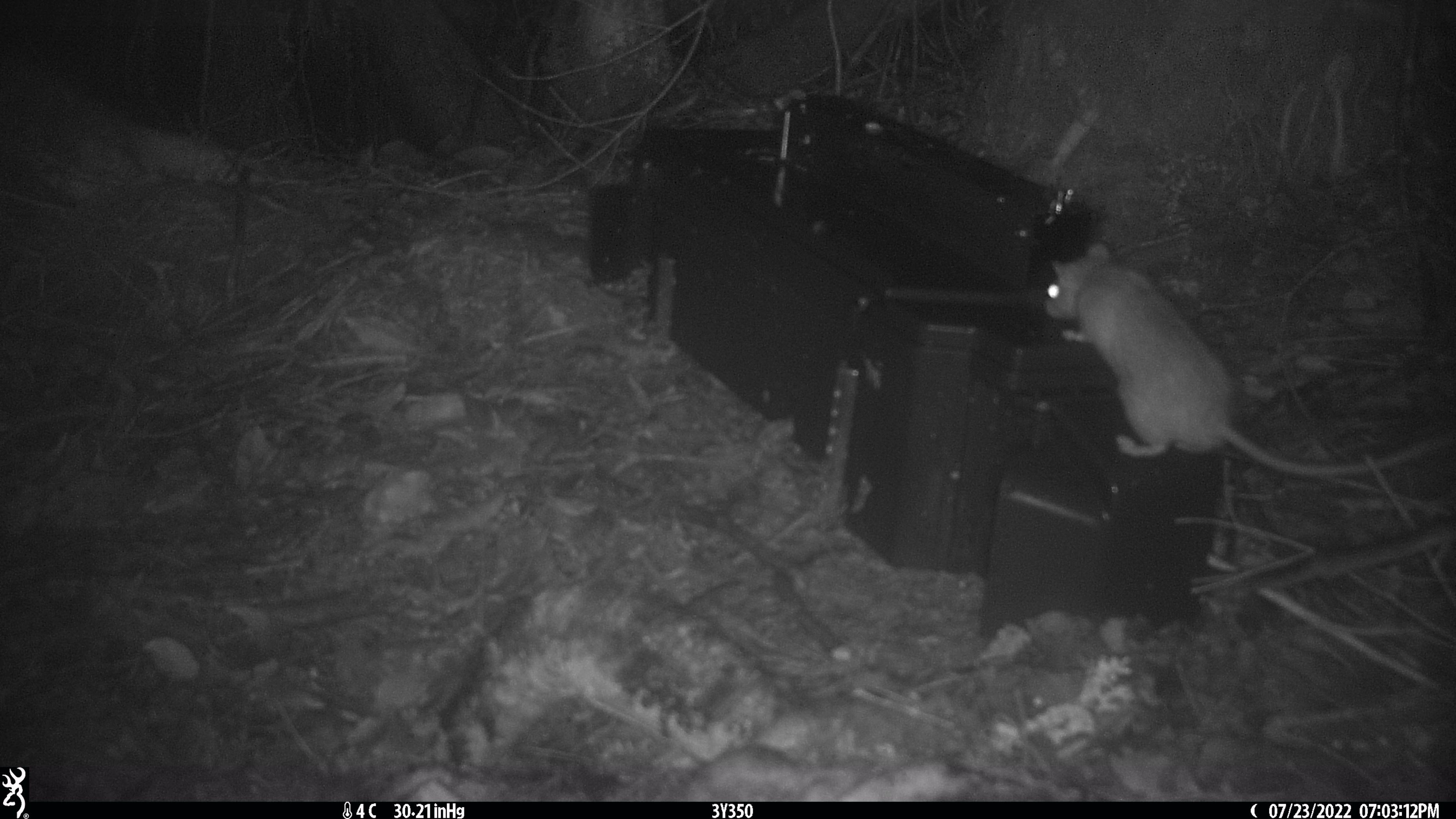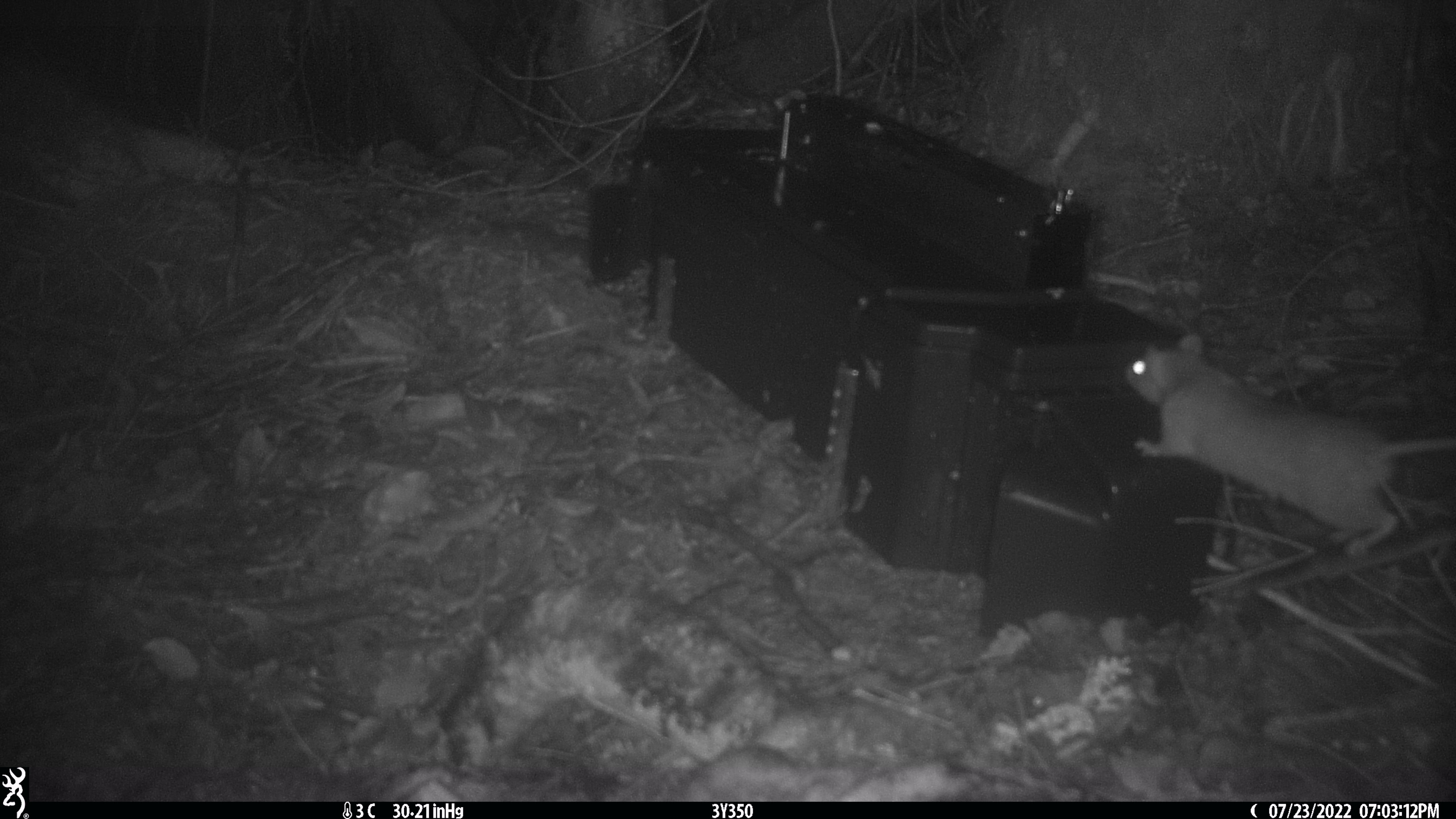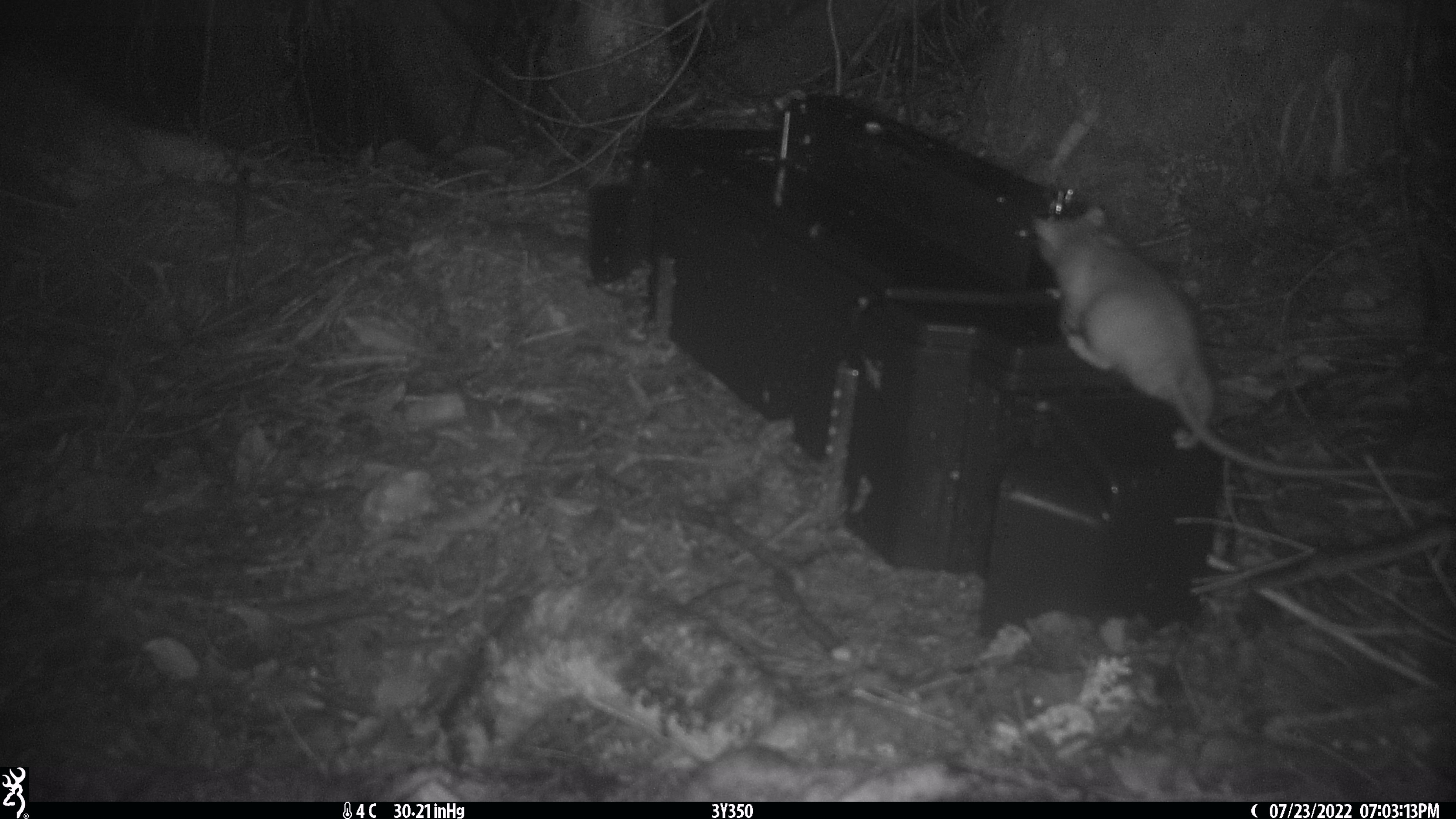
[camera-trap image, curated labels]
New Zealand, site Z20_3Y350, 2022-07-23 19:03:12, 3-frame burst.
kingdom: Animalia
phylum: Chordata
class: Mammalia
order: Rodentia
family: Muridae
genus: Rattus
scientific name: Rattus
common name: rat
Rat (Rattus).